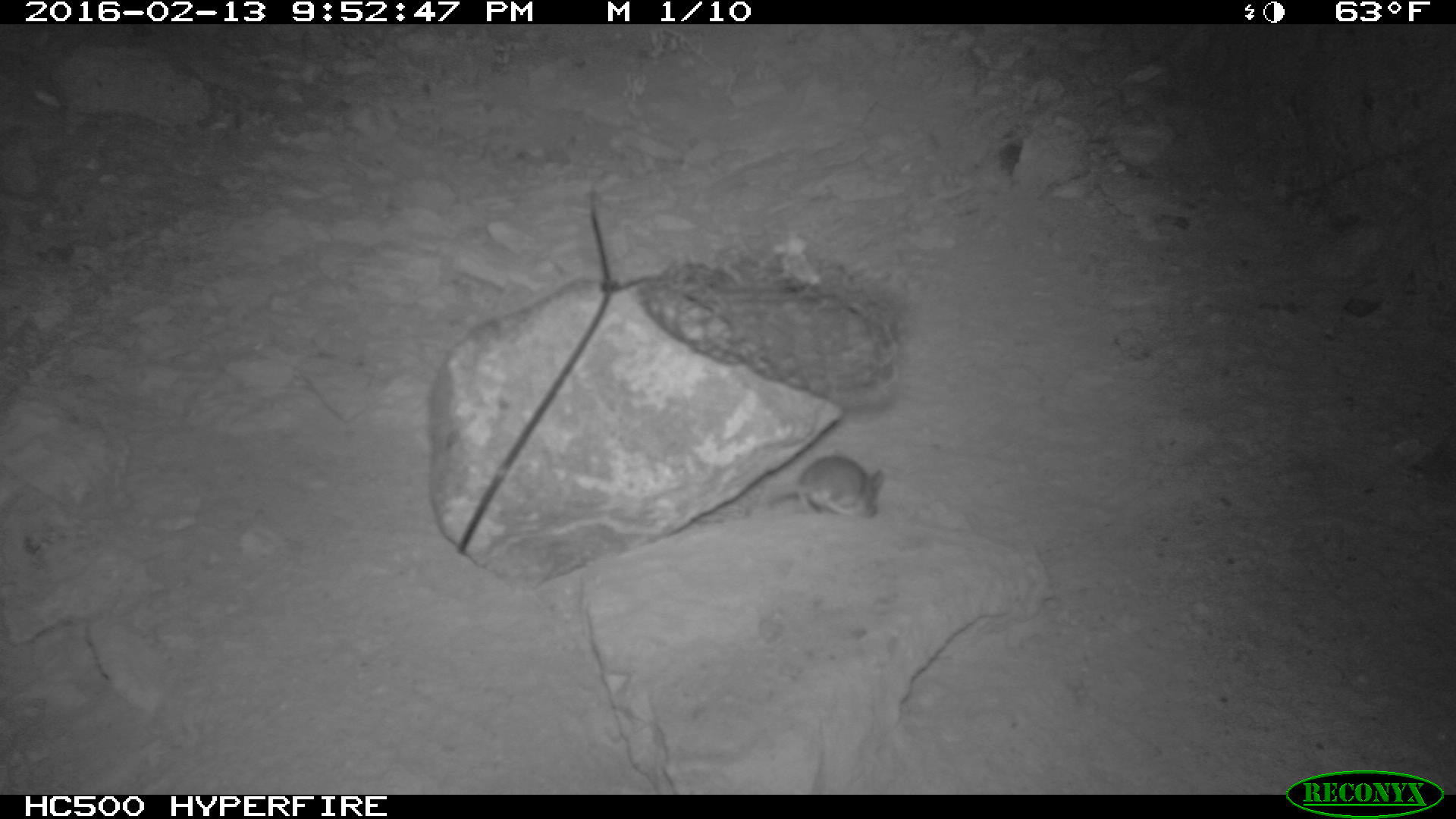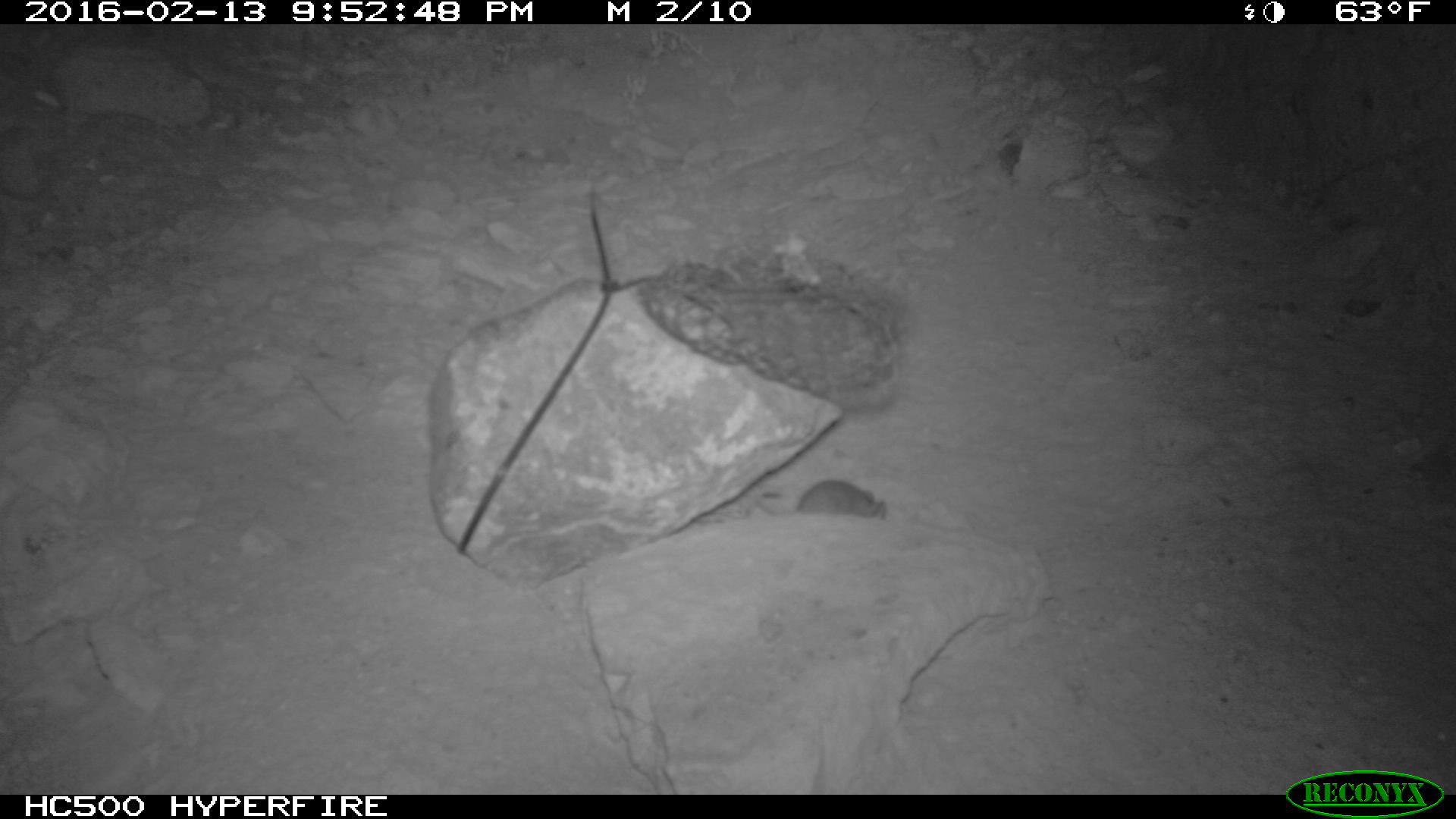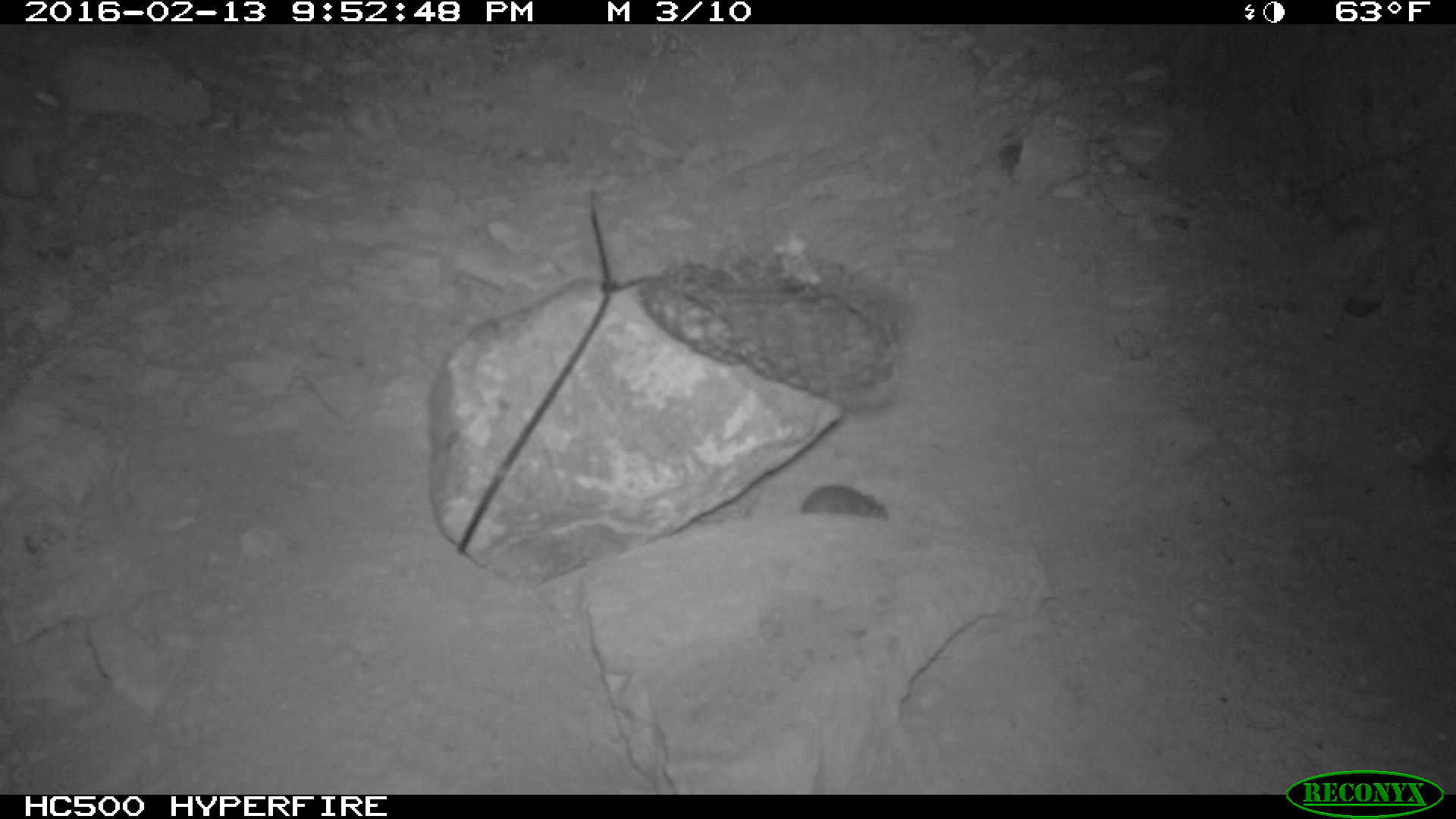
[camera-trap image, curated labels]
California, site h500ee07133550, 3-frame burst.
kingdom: Animalia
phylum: Chordata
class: Mammalia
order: Rodentia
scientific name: Rodentia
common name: rodent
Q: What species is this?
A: Rodent (Rodentia).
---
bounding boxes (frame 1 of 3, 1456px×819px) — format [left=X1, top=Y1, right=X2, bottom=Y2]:
rodent: [left=742, top=455, right=886, bottom=523]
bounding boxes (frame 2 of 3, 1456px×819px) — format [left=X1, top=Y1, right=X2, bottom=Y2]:
rodent: [left=754, top=477, right=885, bottom=520]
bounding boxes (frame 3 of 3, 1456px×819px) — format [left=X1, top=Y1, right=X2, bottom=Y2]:
rodent: [left=800, top=484, right=887, bottom=519]